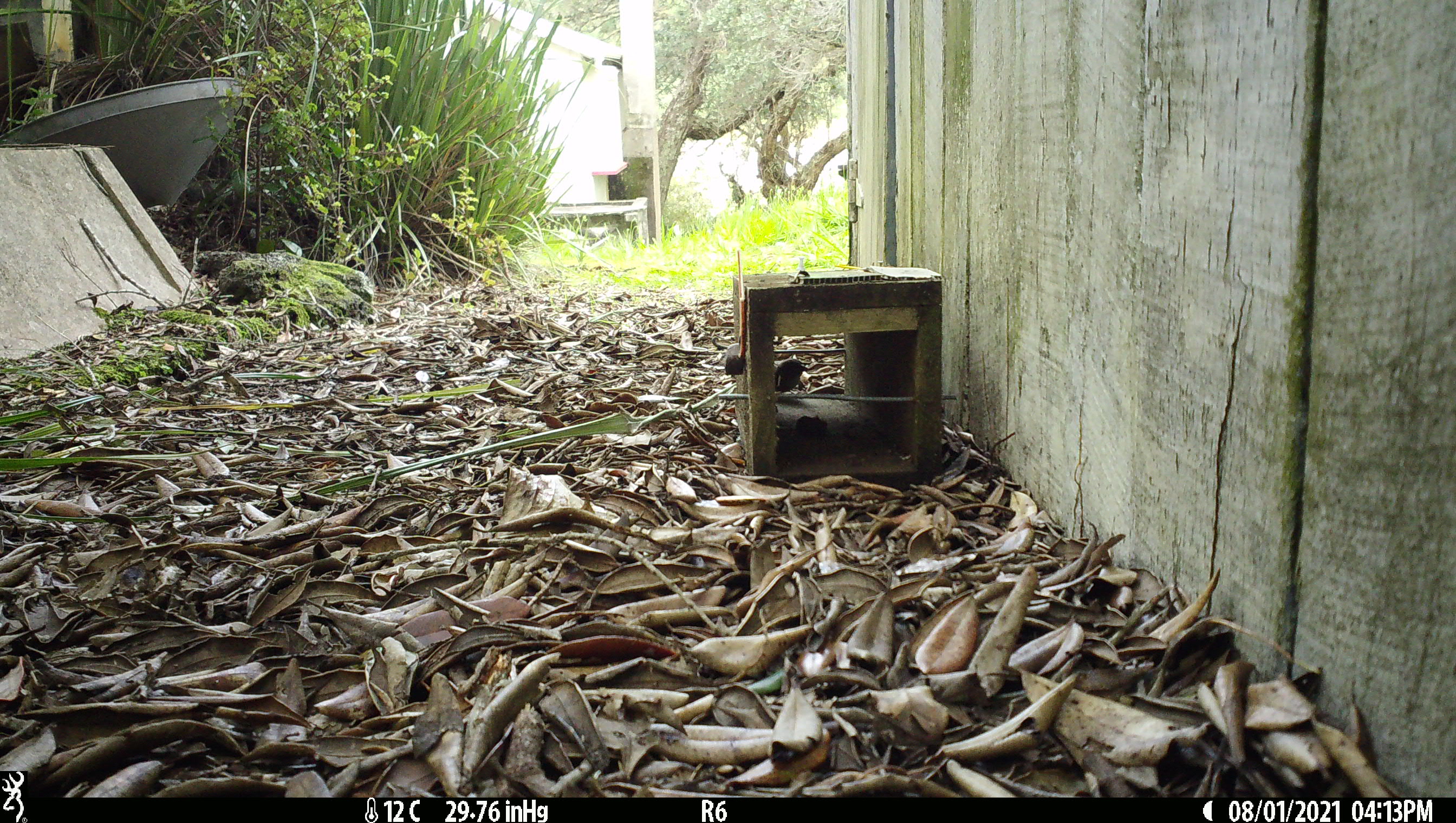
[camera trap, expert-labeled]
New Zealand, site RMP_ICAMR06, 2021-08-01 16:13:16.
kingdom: Animalia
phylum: Chordata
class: Aves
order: Passeriformes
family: Passeridae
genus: Passer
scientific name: Passer domesticus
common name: house sparrow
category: sparrow